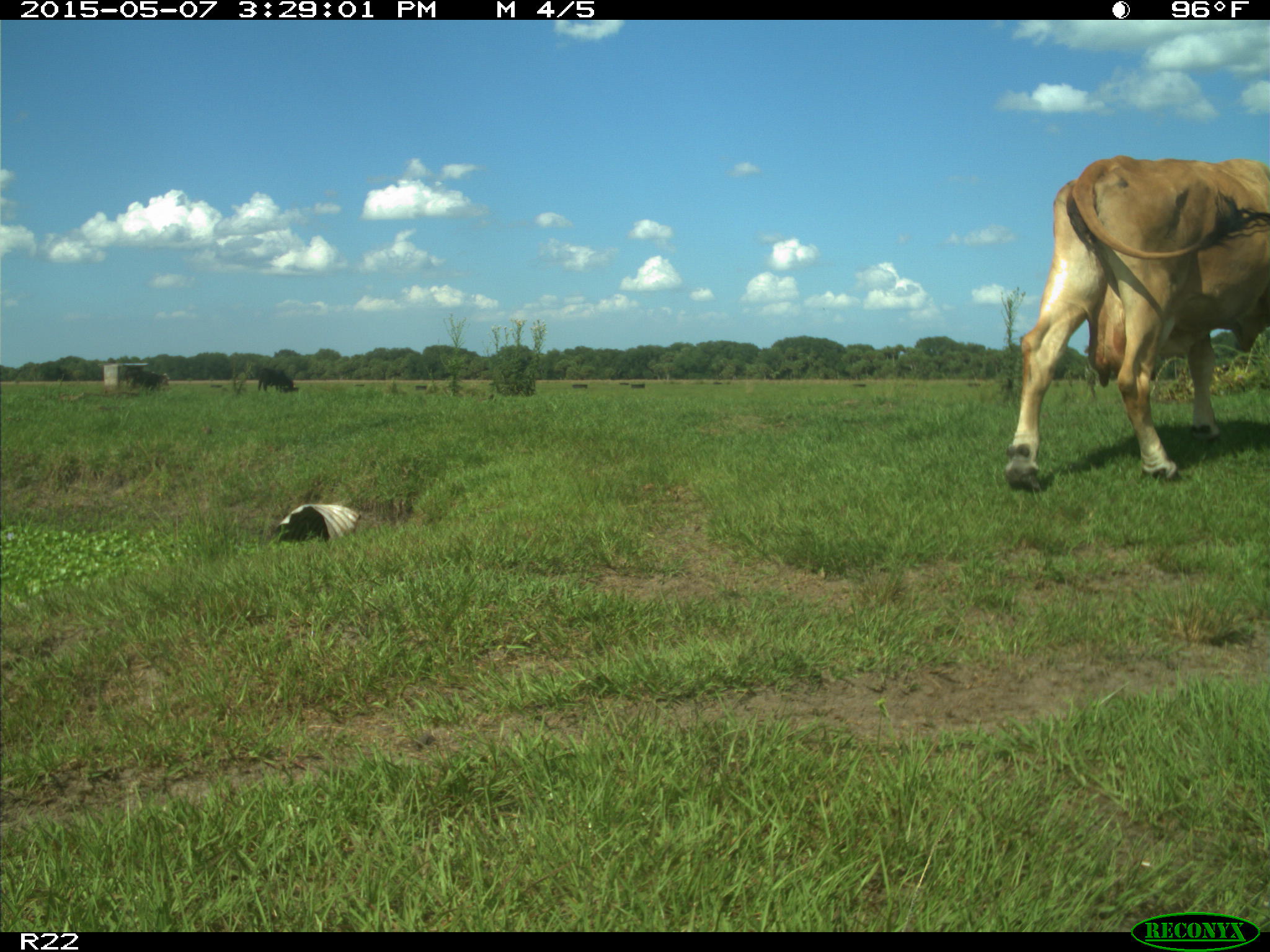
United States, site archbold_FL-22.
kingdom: Animalia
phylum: Chordata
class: Mammalia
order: Artiodactyla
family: Bovidae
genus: Bos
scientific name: Bos taurus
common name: domestic cow